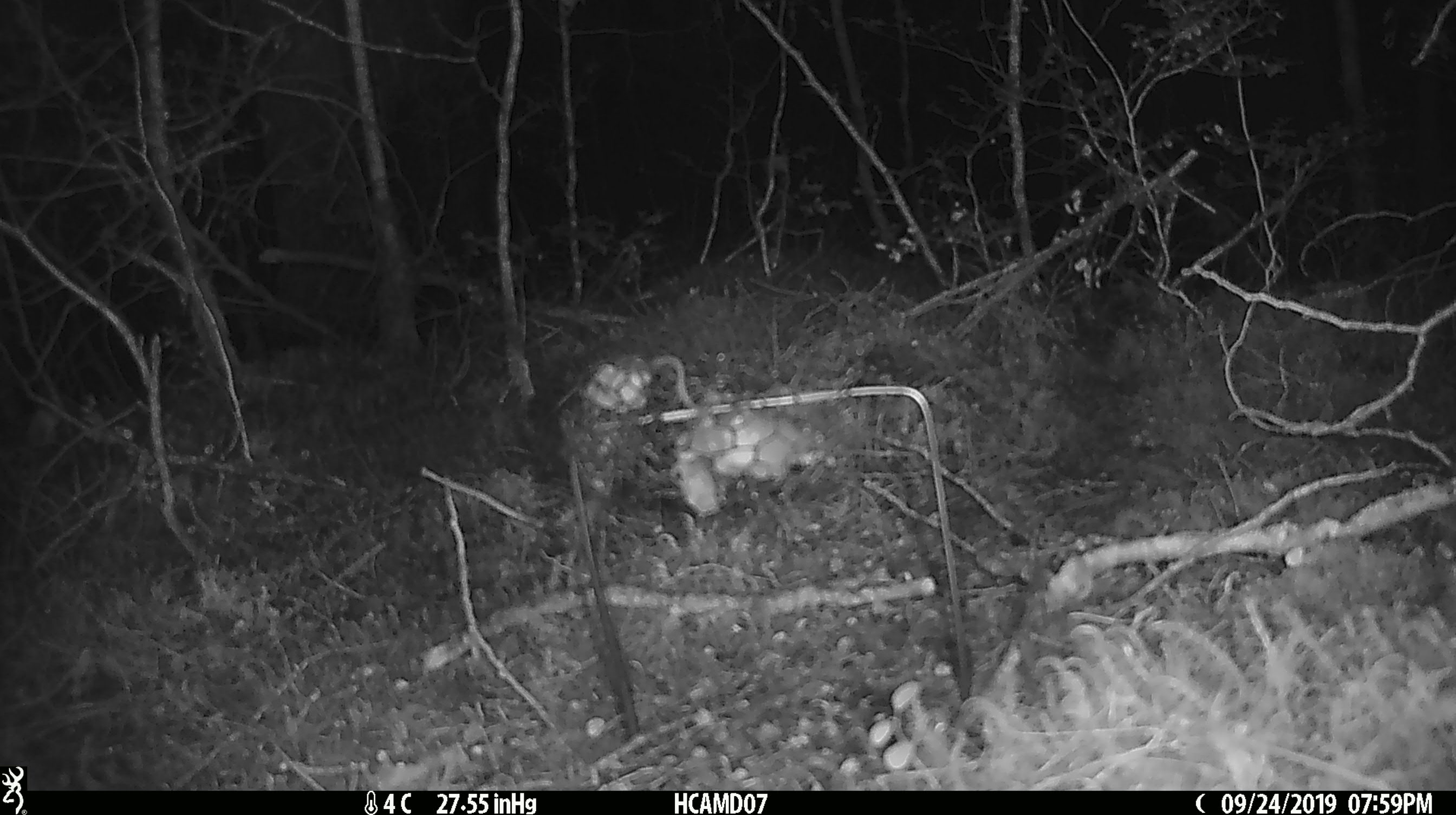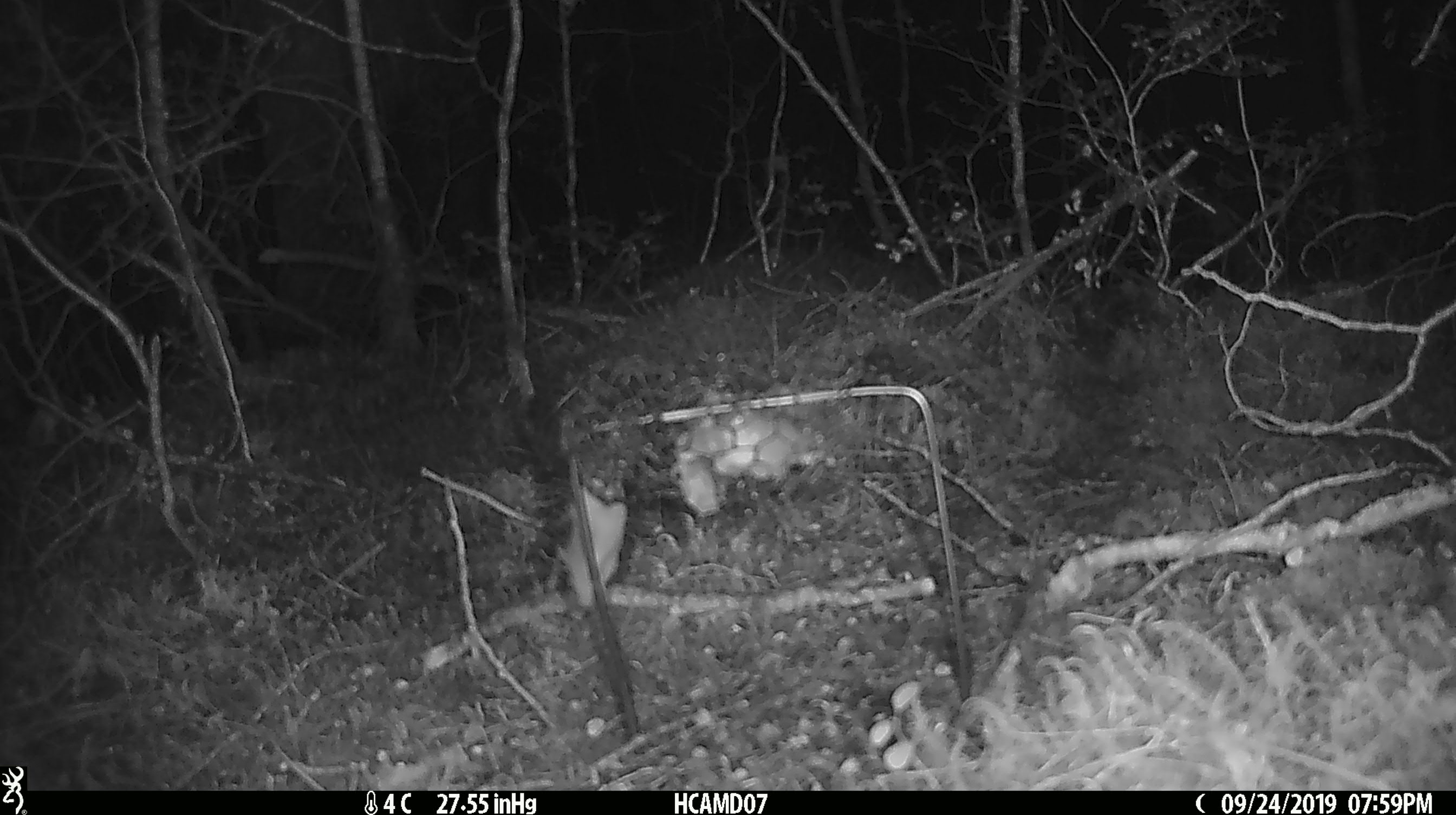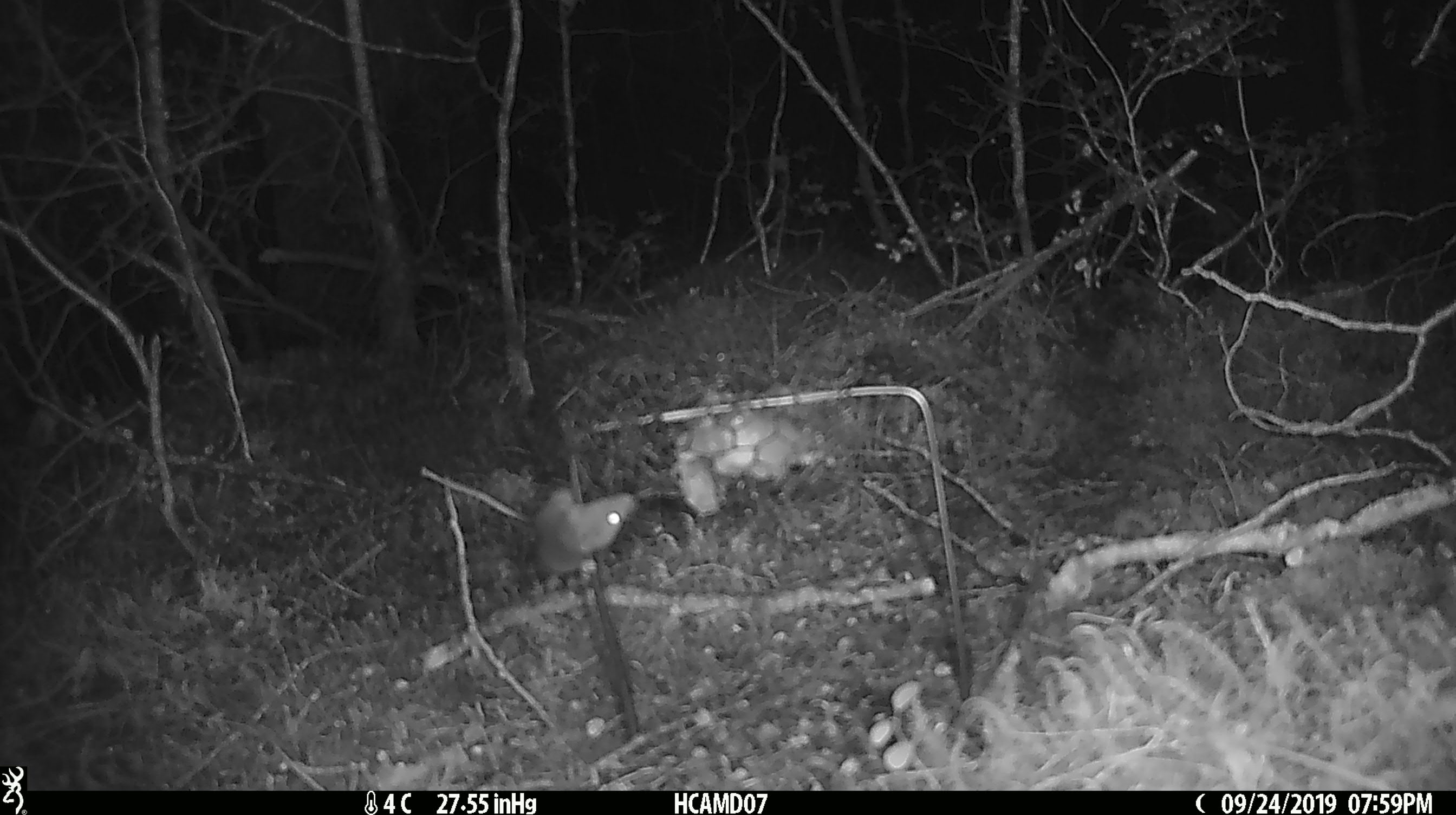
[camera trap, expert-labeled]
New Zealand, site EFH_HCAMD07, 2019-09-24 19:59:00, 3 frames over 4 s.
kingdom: Animalia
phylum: Chordata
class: Mammalia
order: Rodentia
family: Muridae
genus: Mus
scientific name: Mus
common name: mouse